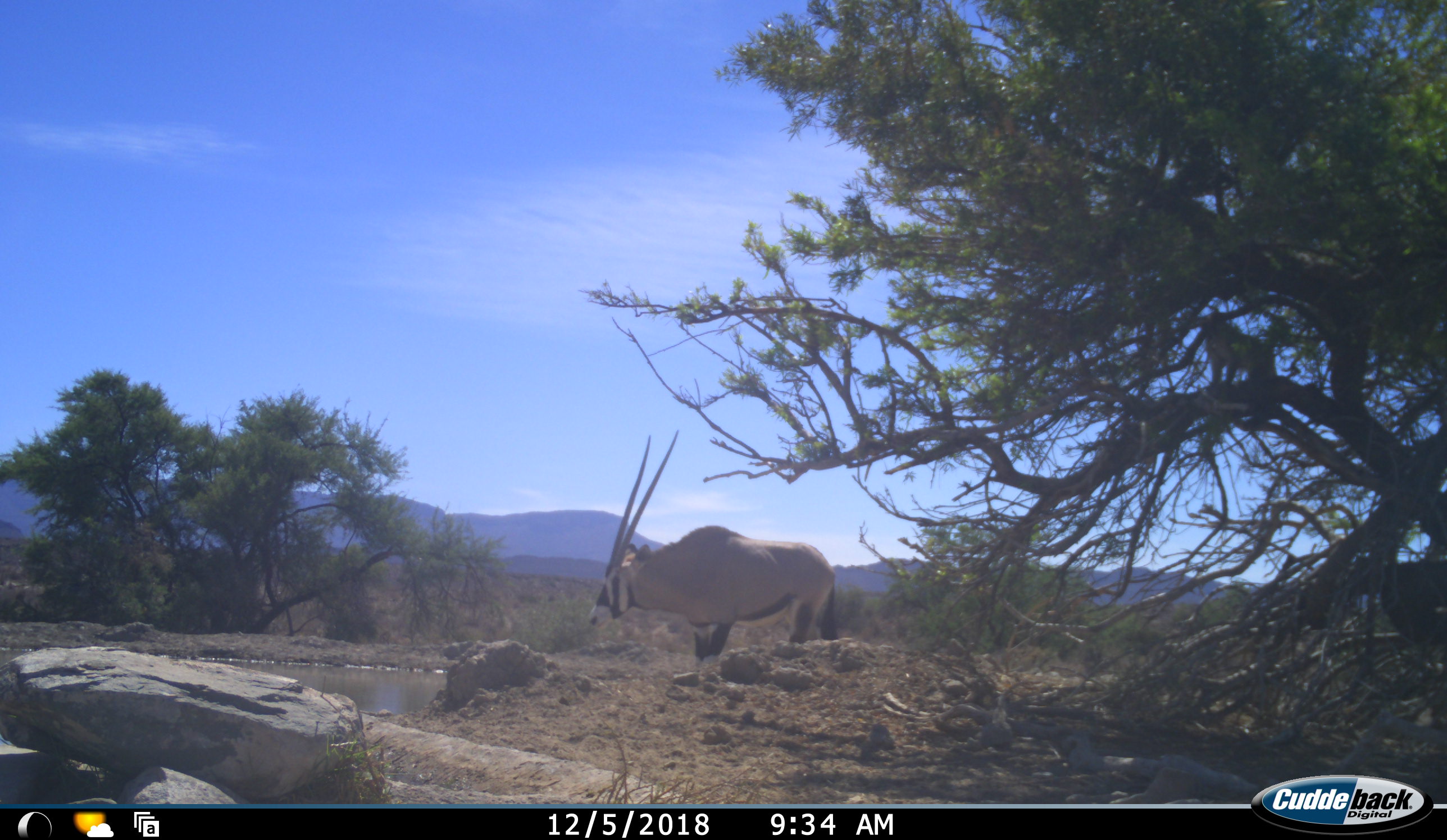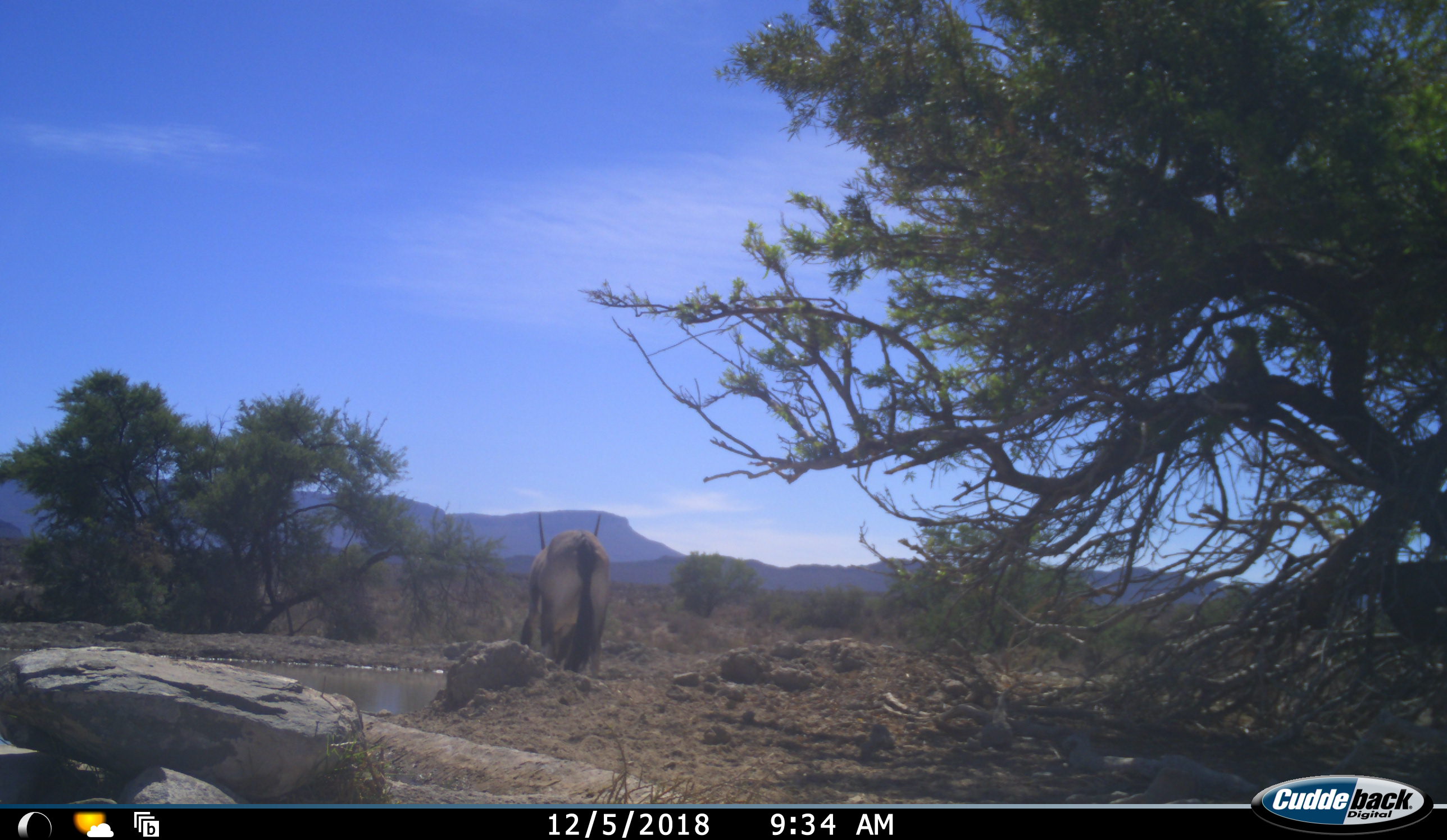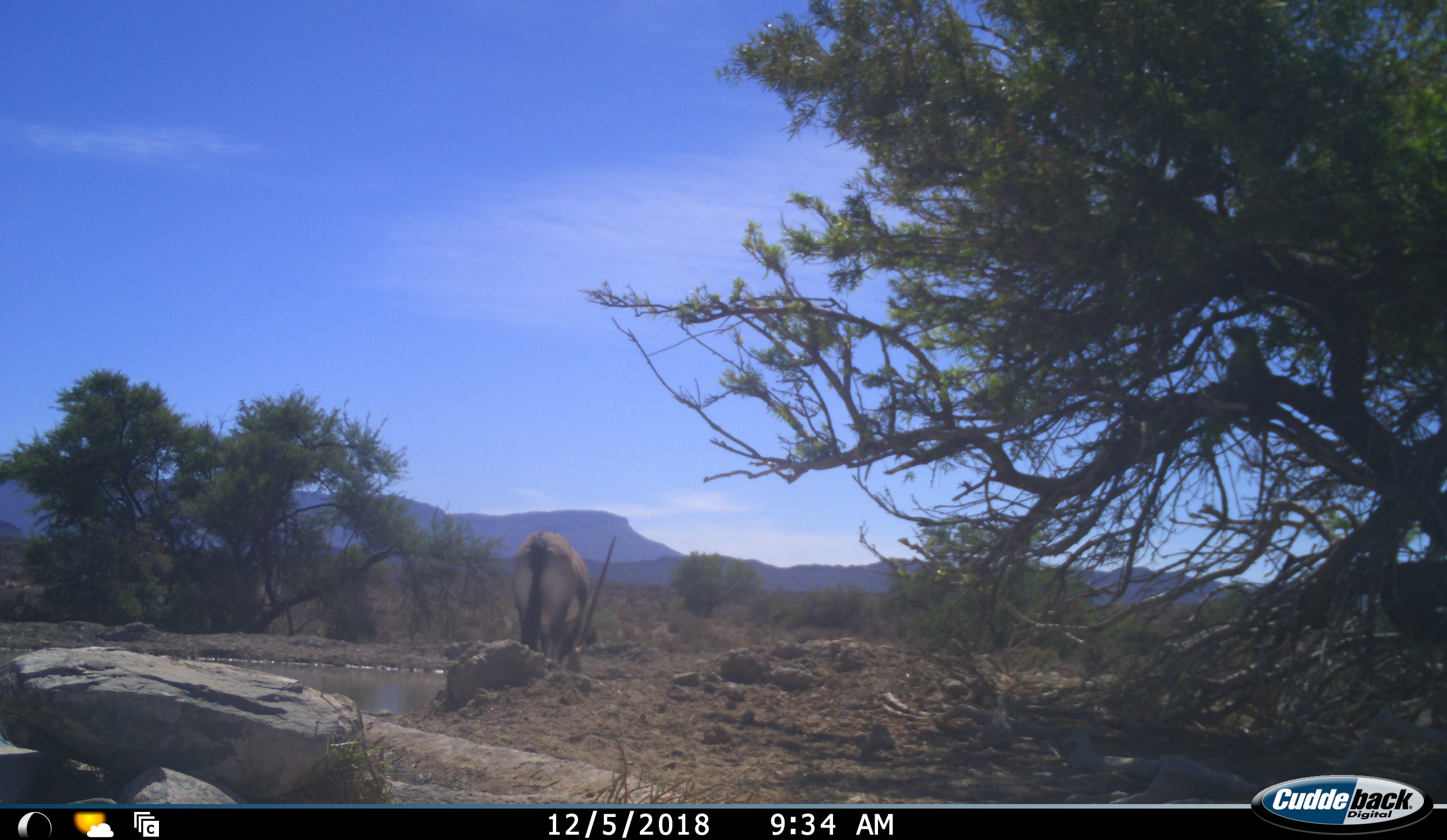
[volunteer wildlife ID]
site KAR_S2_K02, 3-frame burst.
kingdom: Animalia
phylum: Chordata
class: Mammalia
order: Artiodactyla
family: Bovidae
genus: Oryx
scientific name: Oryx gazella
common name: gemsbok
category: oryx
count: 1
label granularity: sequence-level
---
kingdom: Animalia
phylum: Chordata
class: Mammalia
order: Primates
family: Cercopithecidae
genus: Chlorocebus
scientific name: Chlorocebus pygerythrus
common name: vervet monkey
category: monkeyvervet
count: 1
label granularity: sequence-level